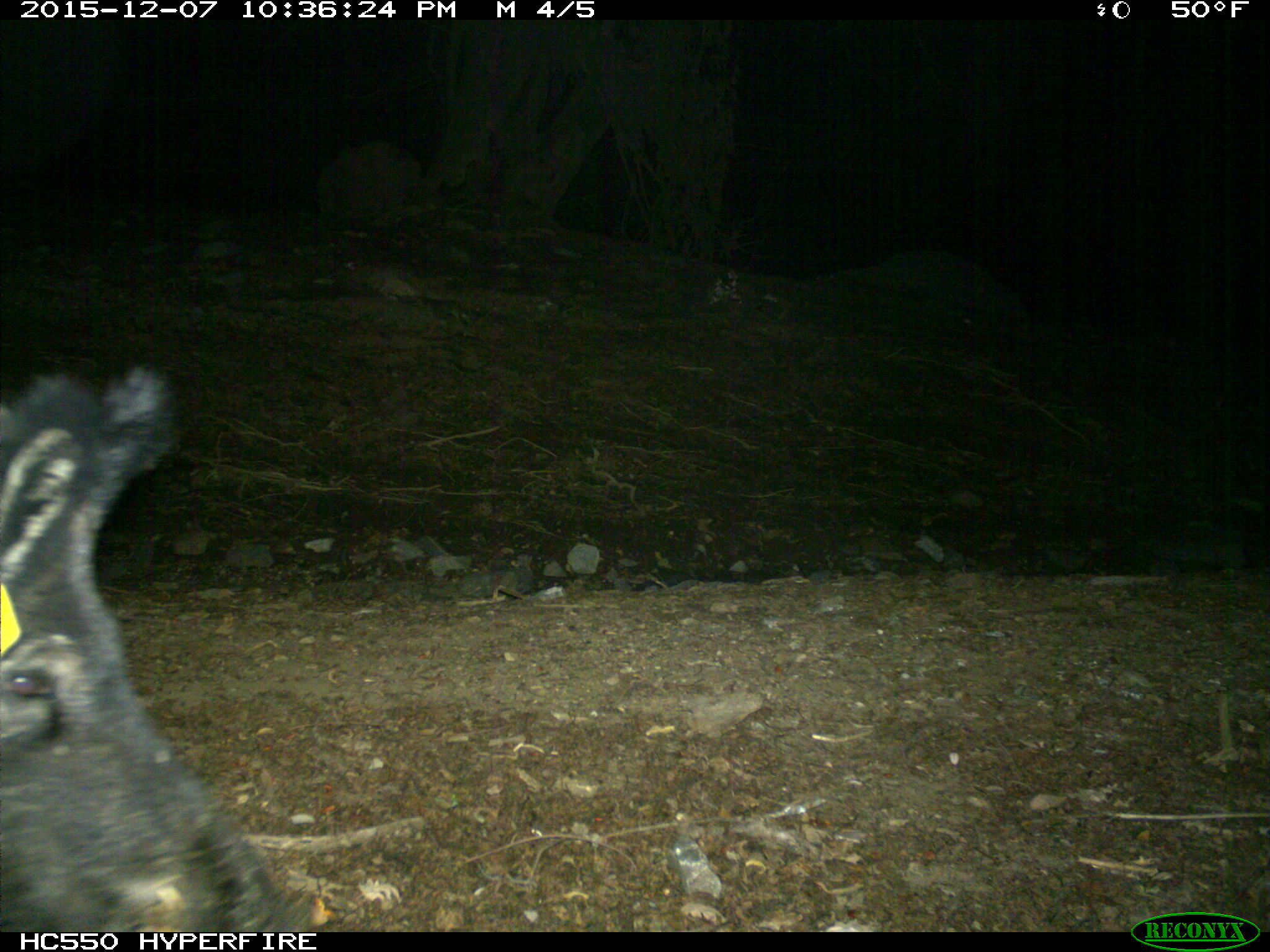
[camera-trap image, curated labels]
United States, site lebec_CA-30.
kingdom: Animalia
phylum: Chordata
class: Mammalia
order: Artiodactyla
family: Suidae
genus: Sus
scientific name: Sus scrofa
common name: wild boar